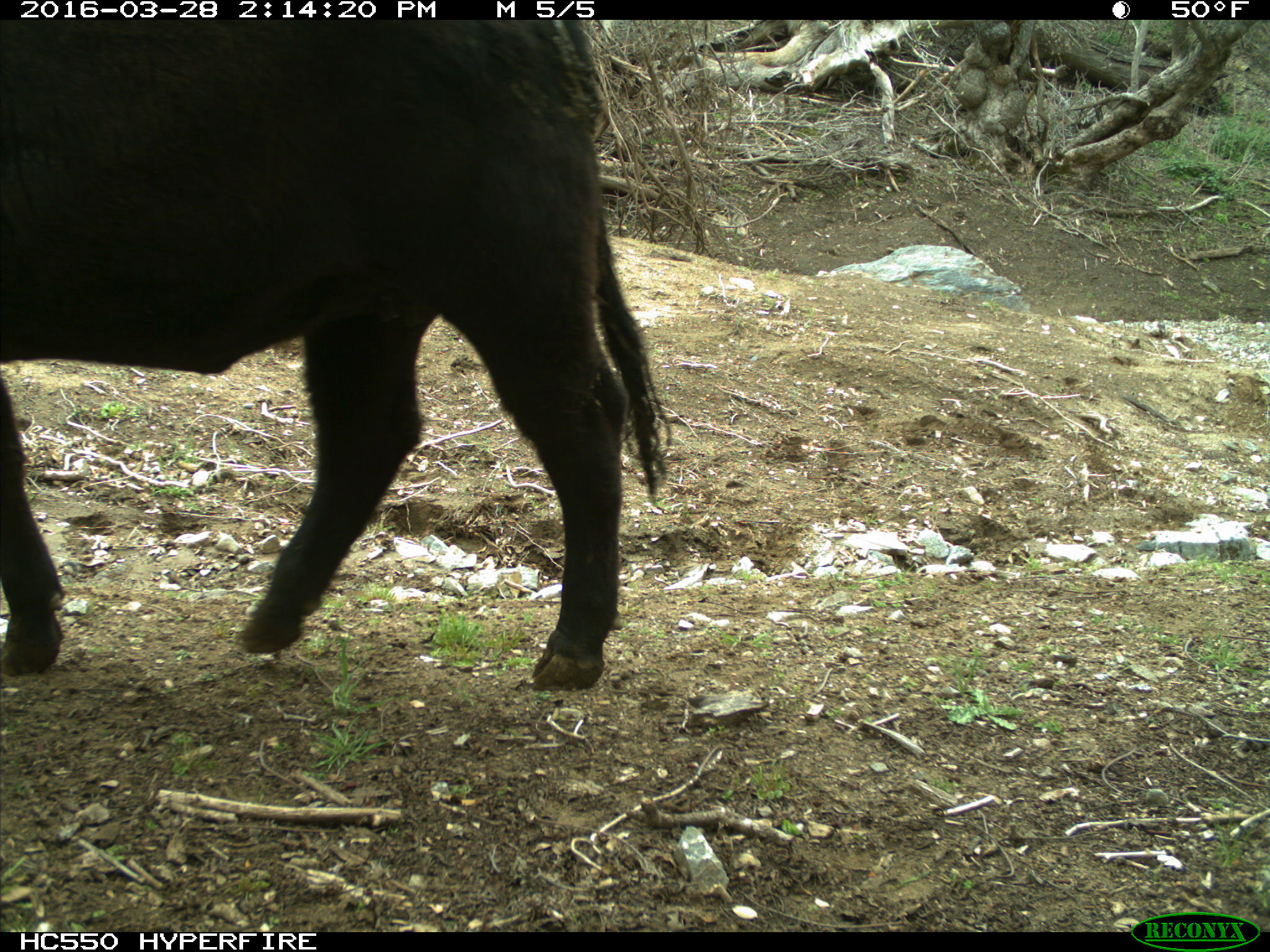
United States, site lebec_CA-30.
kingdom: Animalia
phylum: Chordata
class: Mammalia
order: Artiodactyla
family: Bovidae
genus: Bos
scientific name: Bos taurus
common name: domestic cow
Bos taurus (domestic cow).